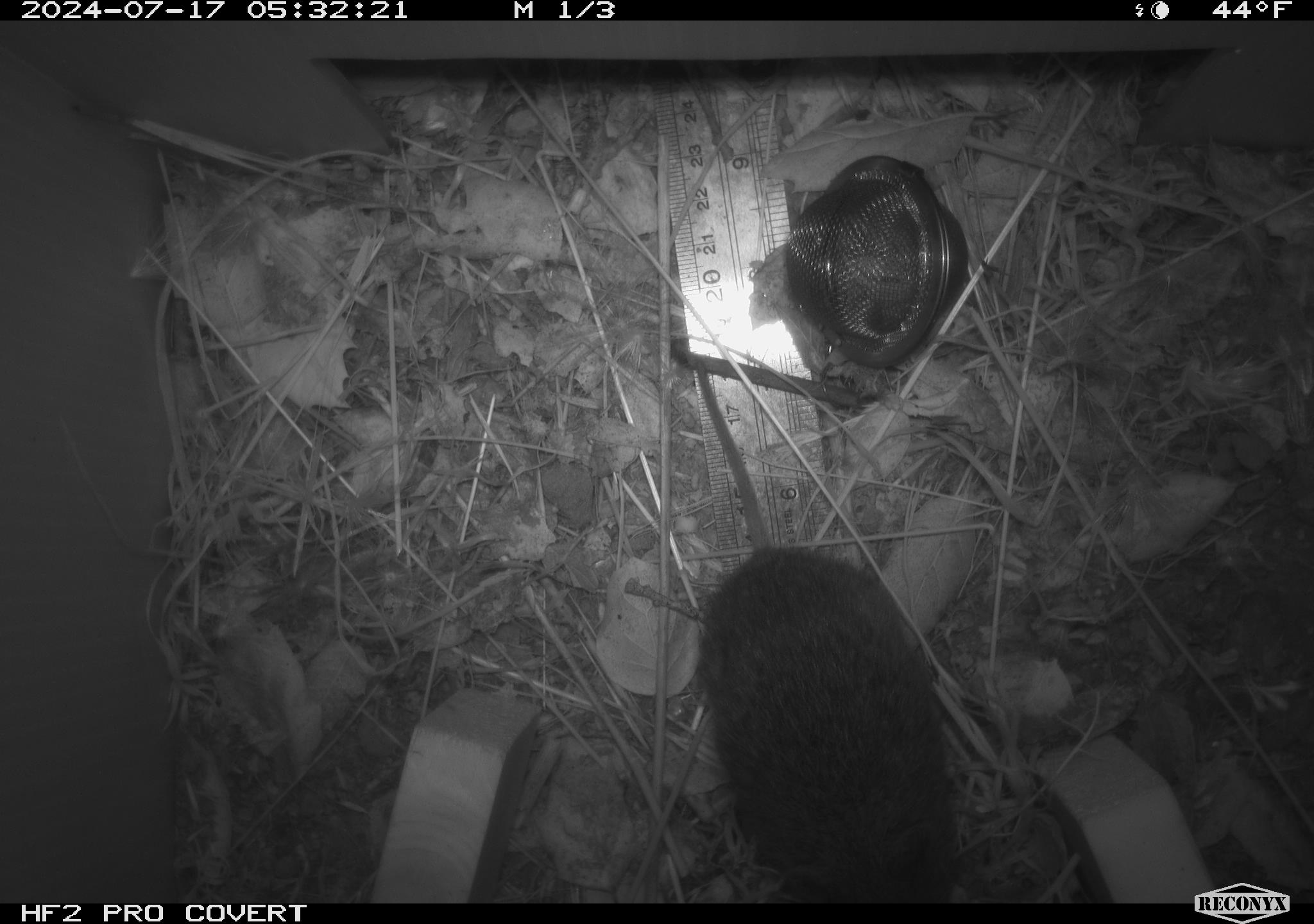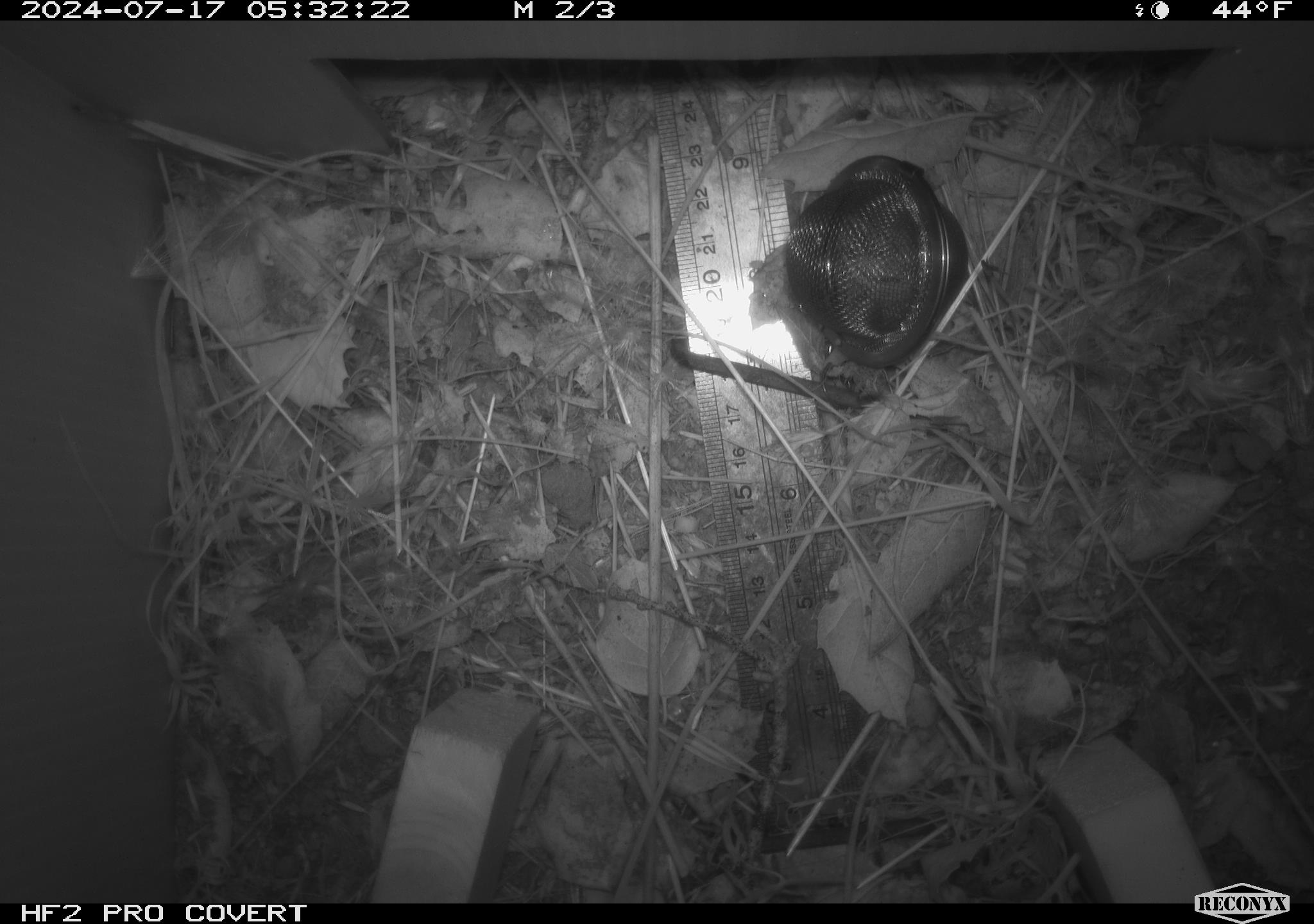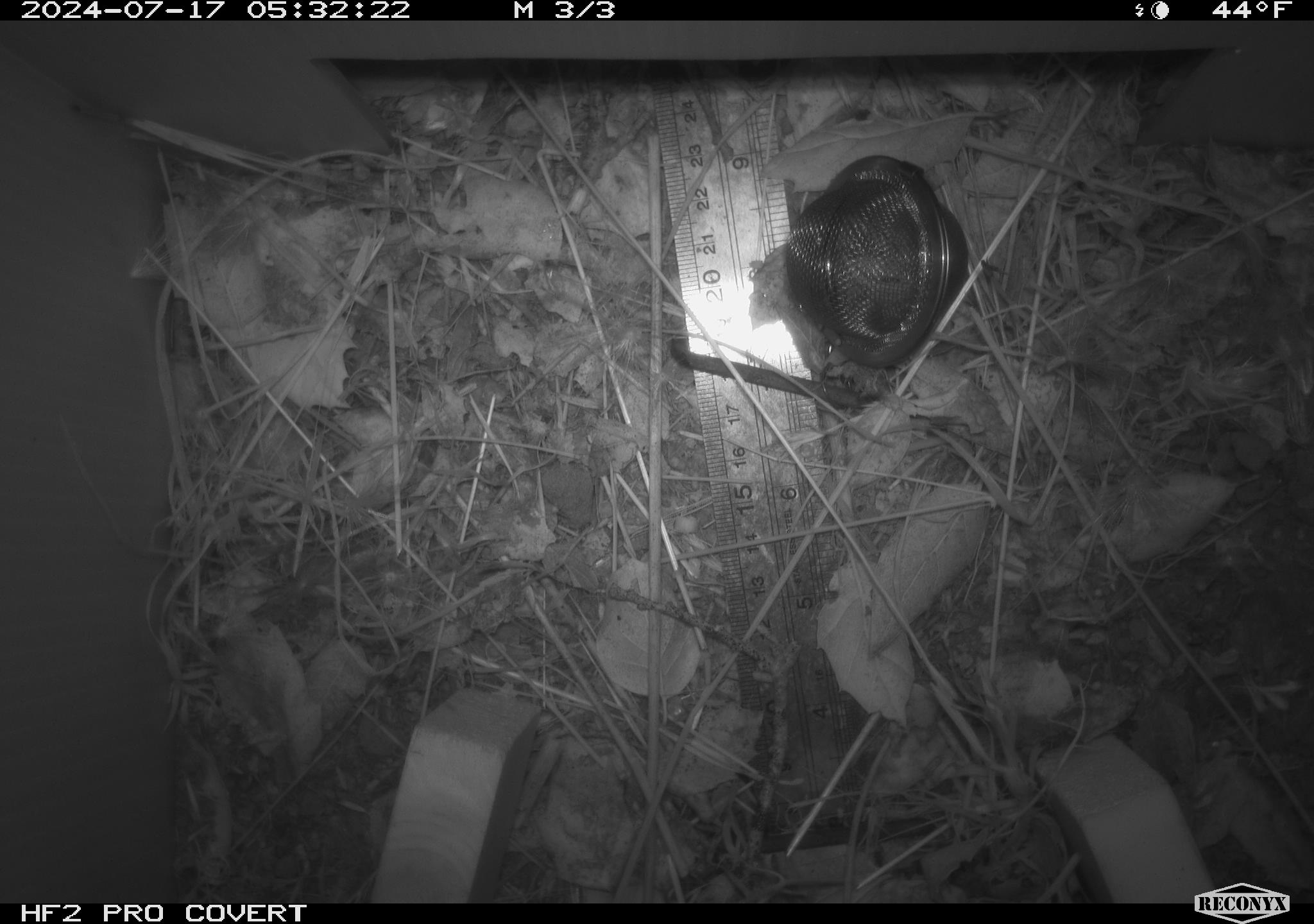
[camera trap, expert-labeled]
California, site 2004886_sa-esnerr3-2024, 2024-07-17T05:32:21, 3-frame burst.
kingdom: Animalia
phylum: Chordata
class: Mammalia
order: Rodentia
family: Cricetidae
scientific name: Cricetidae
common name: hamsters, voles, lemmings, and allies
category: cricetidae family